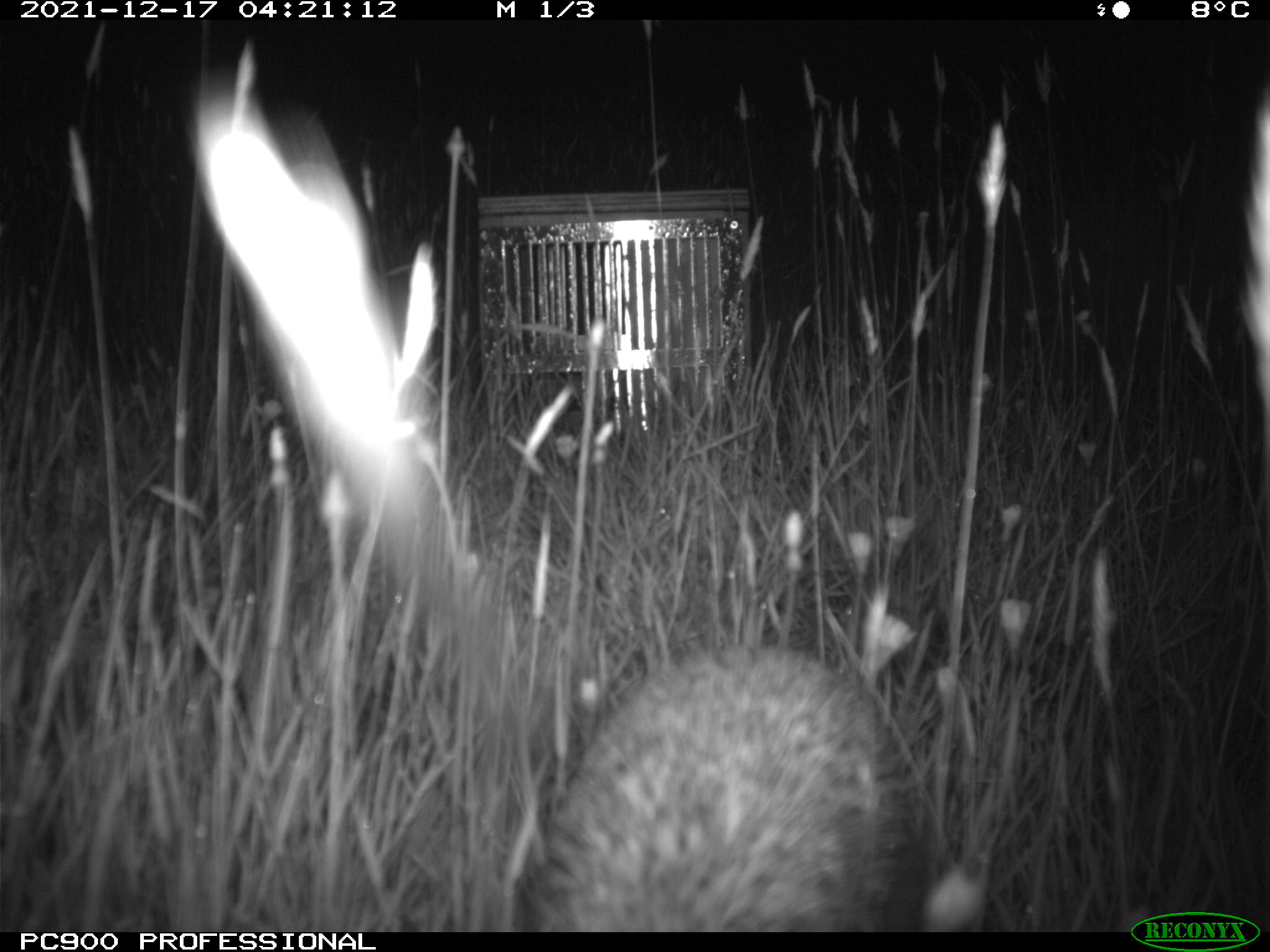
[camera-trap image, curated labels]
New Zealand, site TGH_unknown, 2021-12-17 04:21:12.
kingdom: Animalia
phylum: Chordata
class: Mammalia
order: Eulipotyphla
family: Erinaceidae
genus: Erinaceus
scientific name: Erinaceus europaeus europaeus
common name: european hedgehog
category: hedgehog